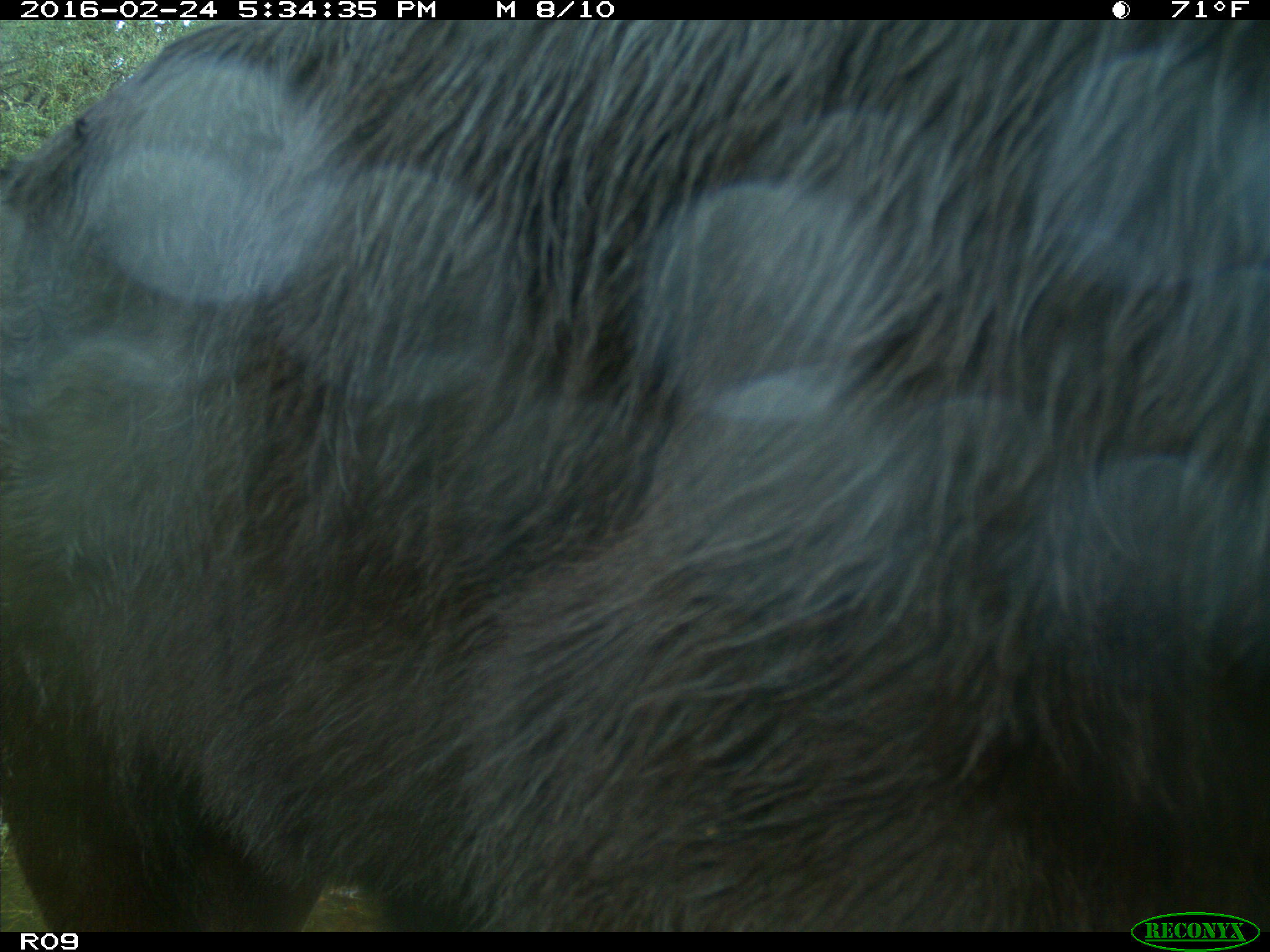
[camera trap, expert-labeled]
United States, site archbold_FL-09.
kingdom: Animalia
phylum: Chordata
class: Mammalia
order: Artiodactyla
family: Bovidae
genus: Bos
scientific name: Bos taurus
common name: domestic cow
Bos taurus (domestic cow).